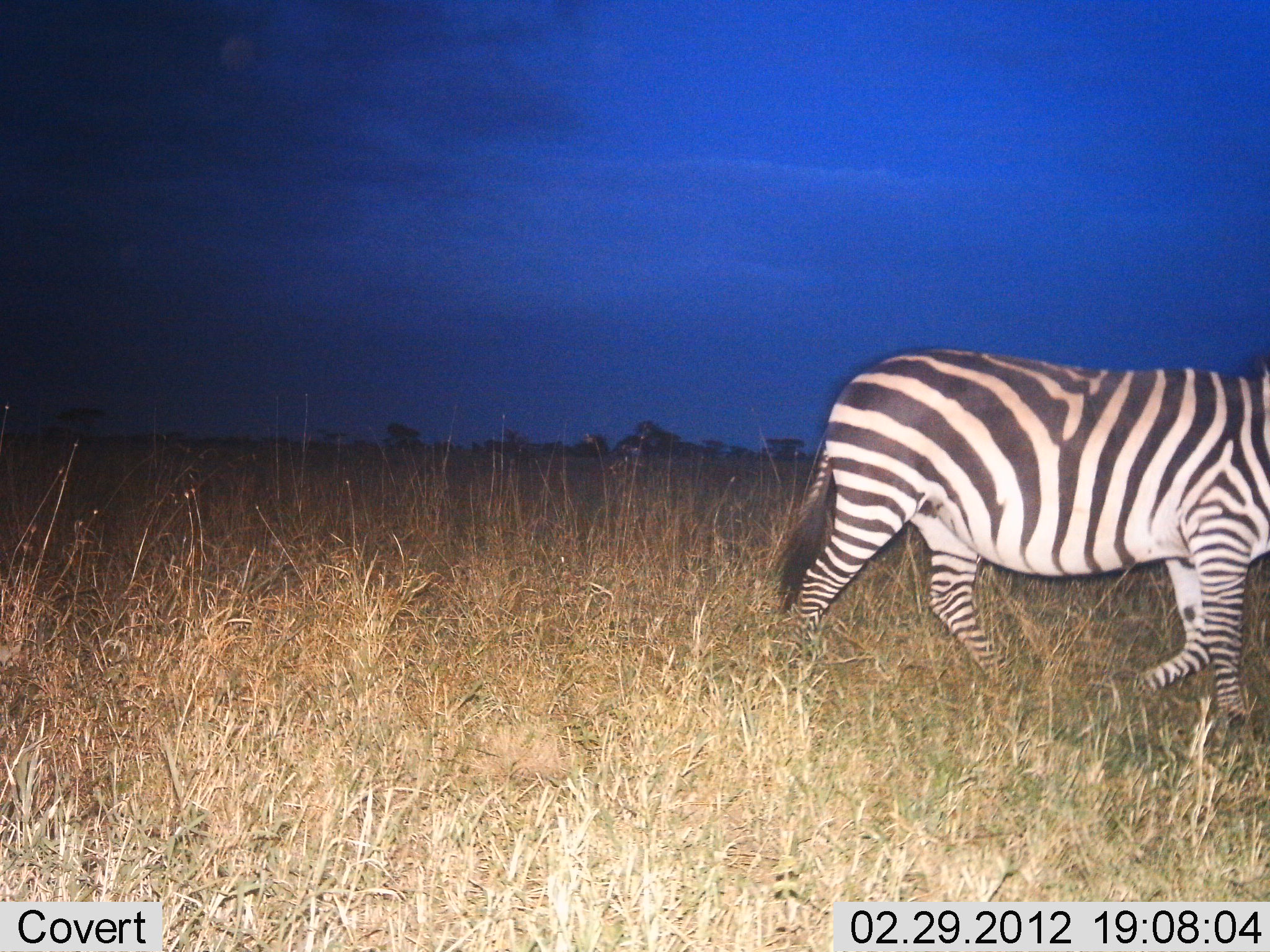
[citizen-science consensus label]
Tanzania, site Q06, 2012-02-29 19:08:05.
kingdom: Animalia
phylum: Chordata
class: Mammalia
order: Perissodactyla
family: Equidae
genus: Equus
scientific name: Equus quagga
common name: plains zebra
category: zebra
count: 1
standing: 20%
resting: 0%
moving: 80%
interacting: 0%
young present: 0%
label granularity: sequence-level